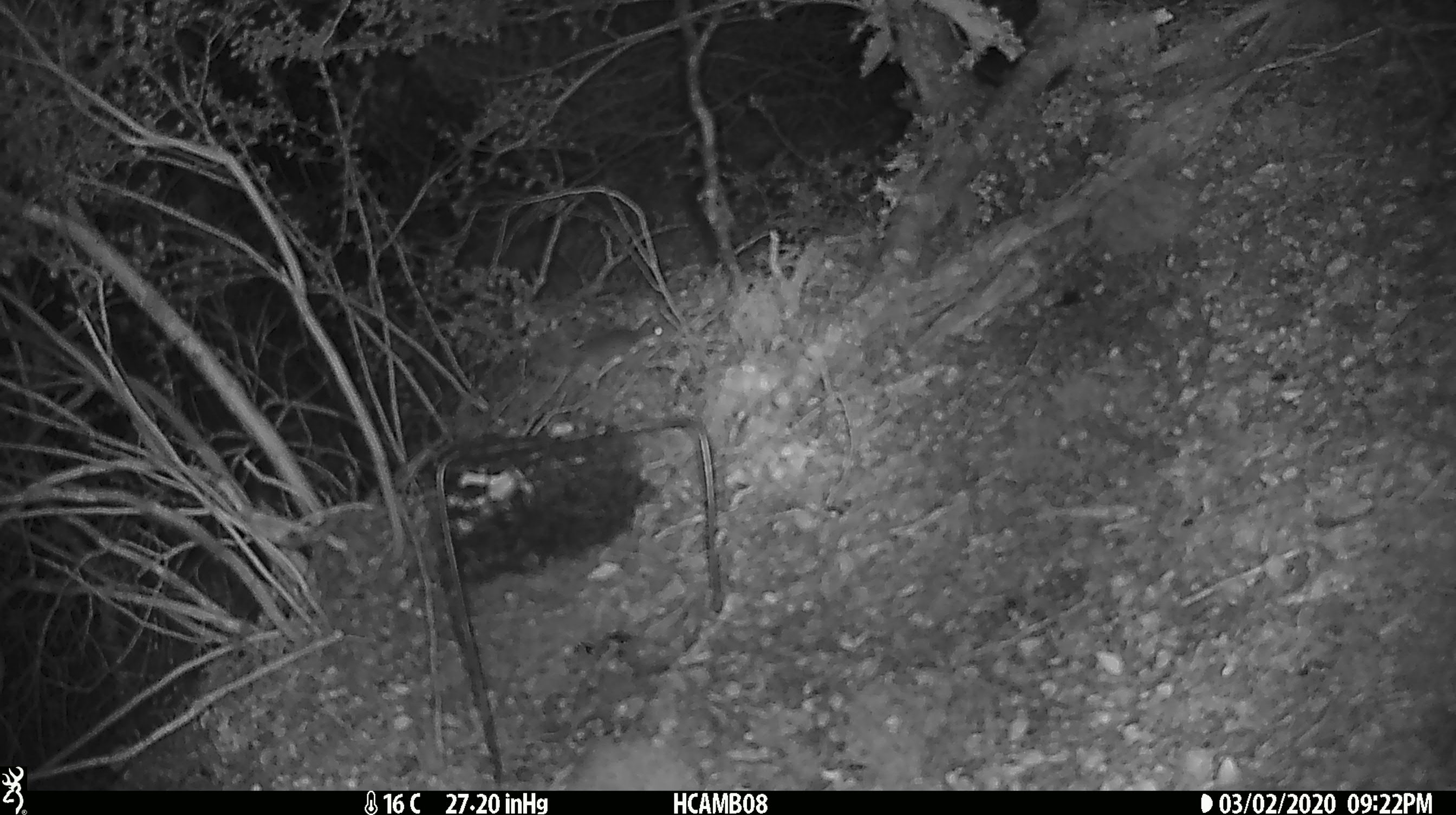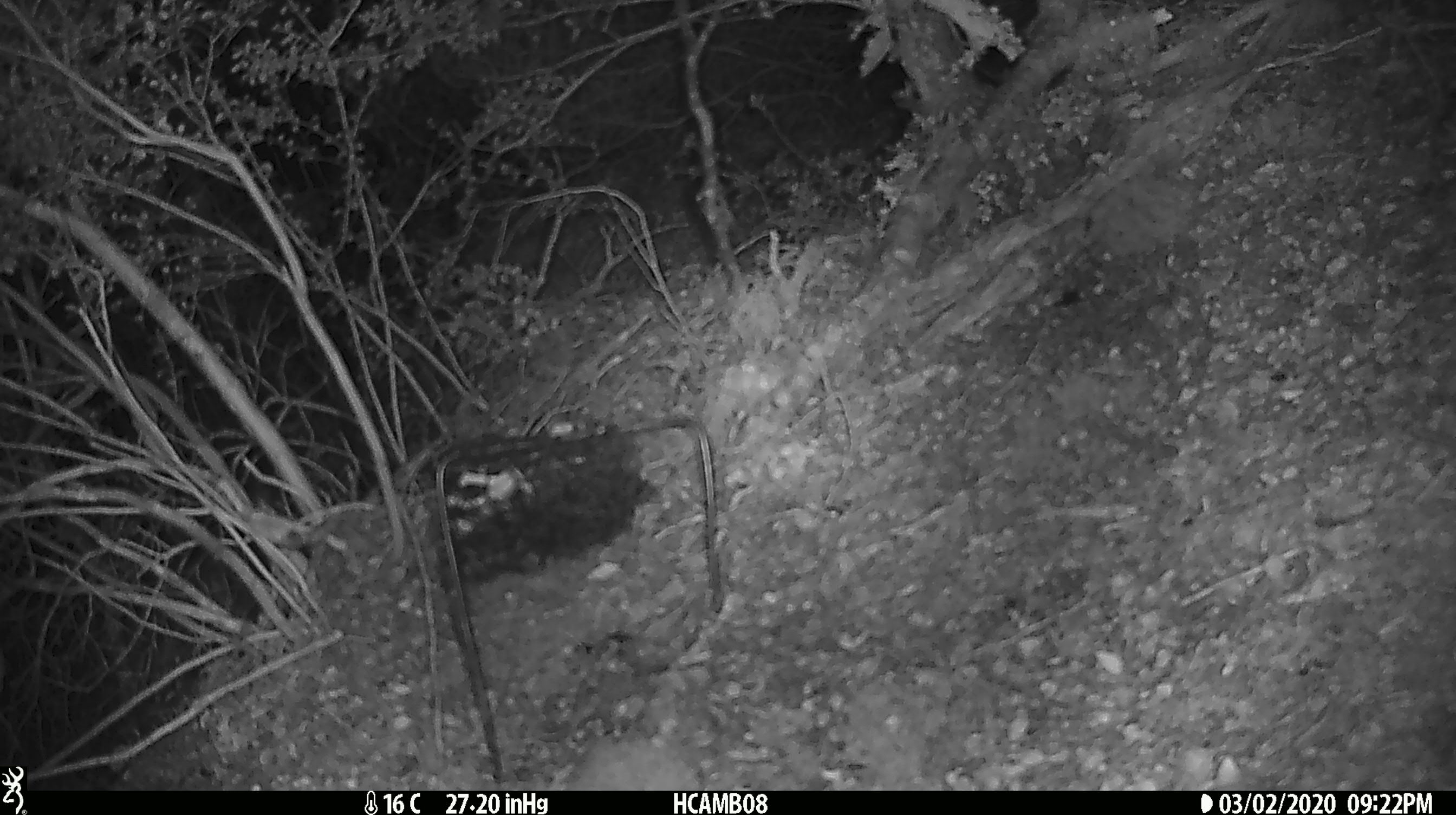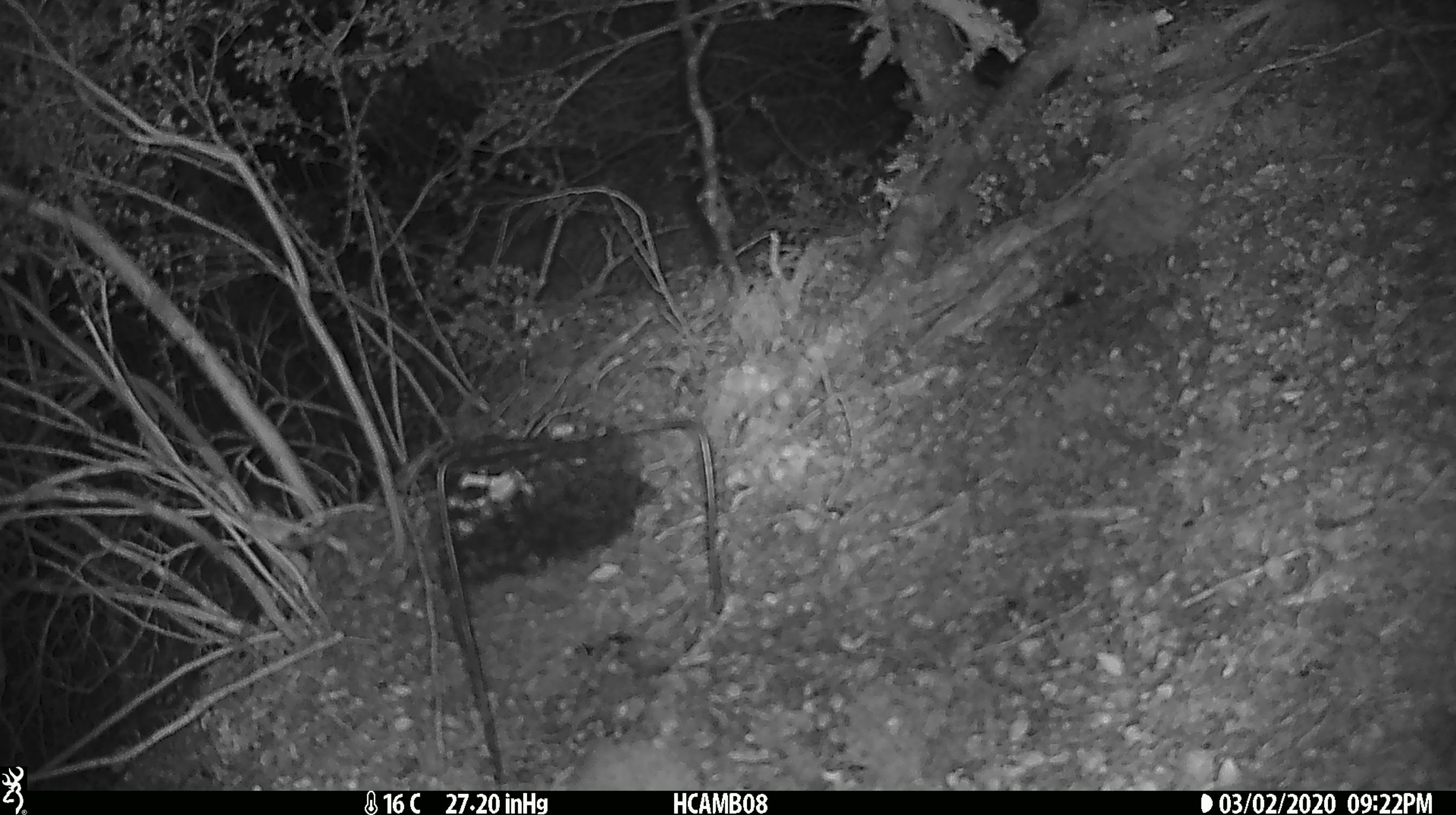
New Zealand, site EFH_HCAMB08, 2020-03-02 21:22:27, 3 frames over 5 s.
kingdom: Animalia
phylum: Chordata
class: Mammalia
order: Rodentia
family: Muridae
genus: Mus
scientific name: Mus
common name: mouse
Mouse (Mus).